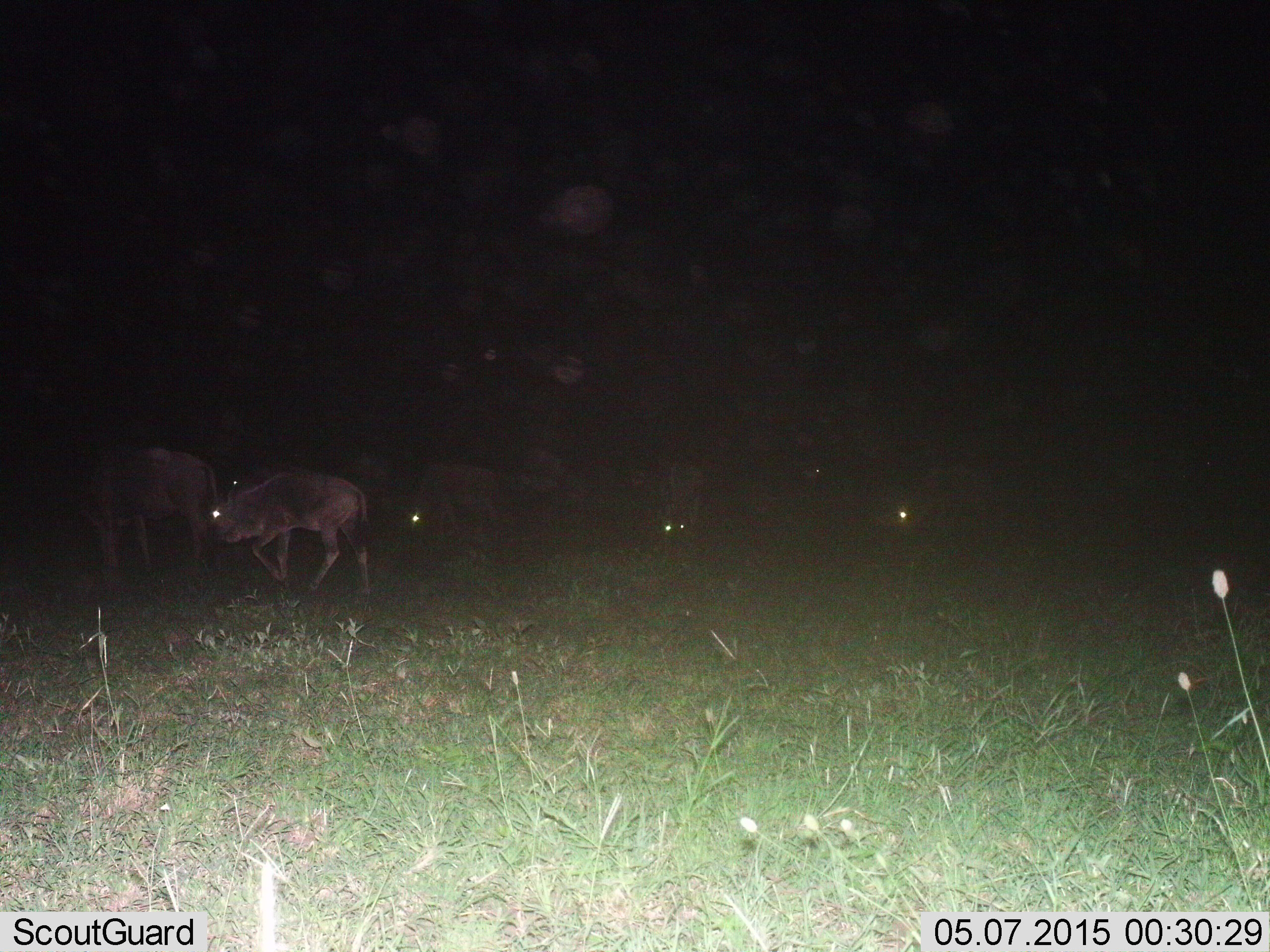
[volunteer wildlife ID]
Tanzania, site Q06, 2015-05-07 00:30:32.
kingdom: Animalia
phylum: Chordata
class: Mammalia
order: Artiodactyla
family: Bovidae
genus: Connochaetes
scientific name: Connochaetes taurinus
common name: blue wildebeest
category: wildebeest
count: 8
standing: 50%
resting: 0%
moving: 70%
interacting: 0%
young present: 10%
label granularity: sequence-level